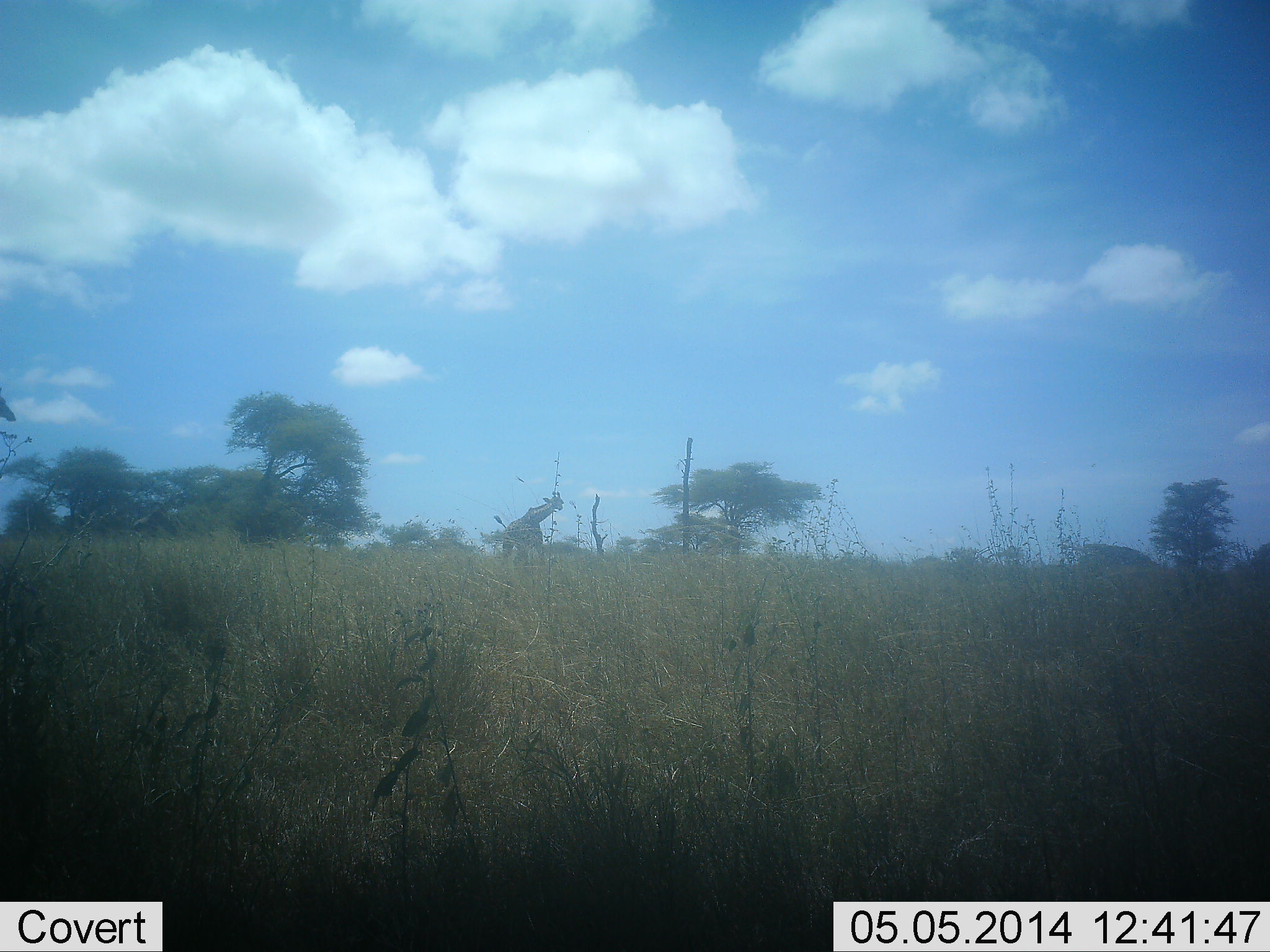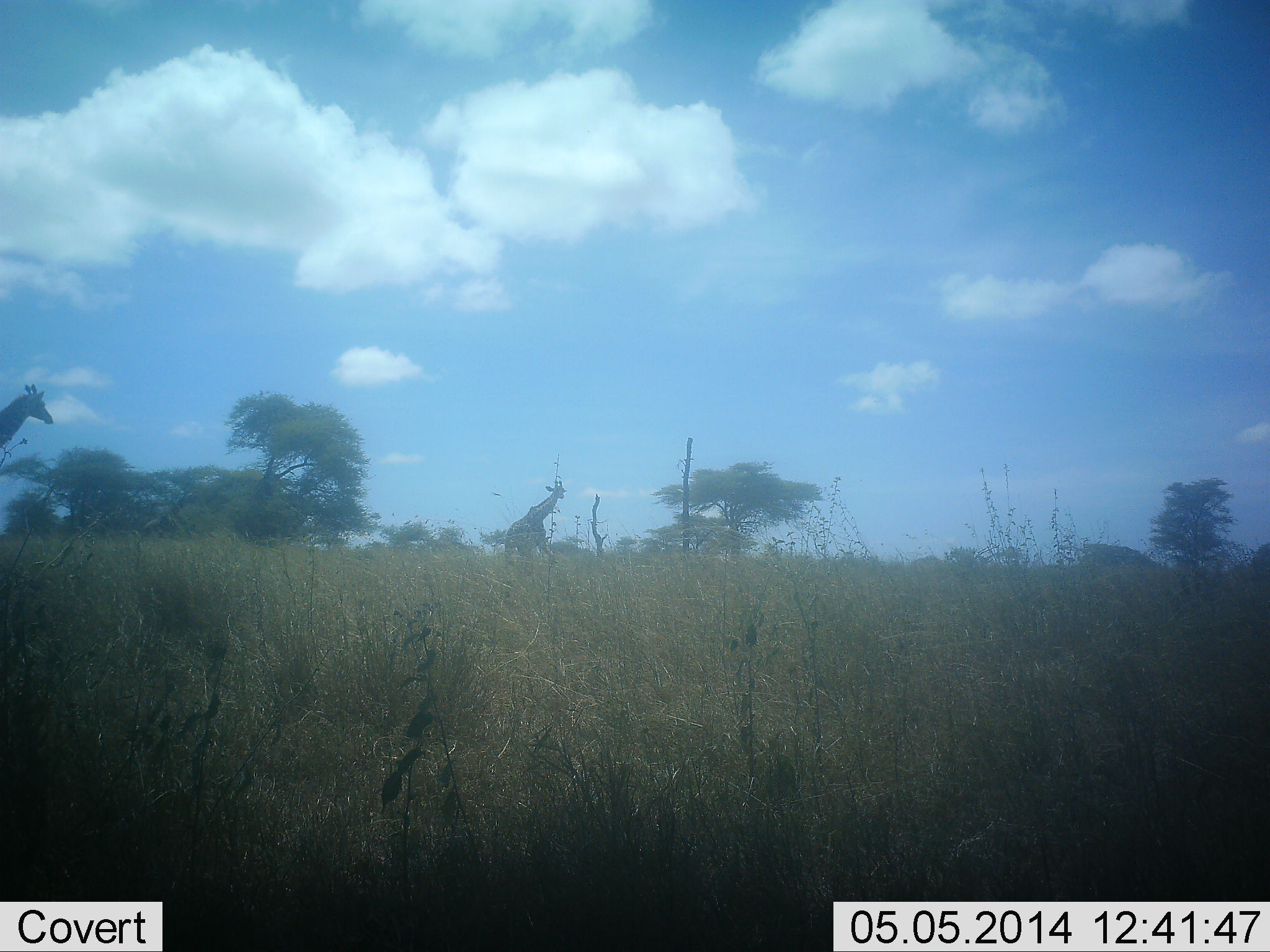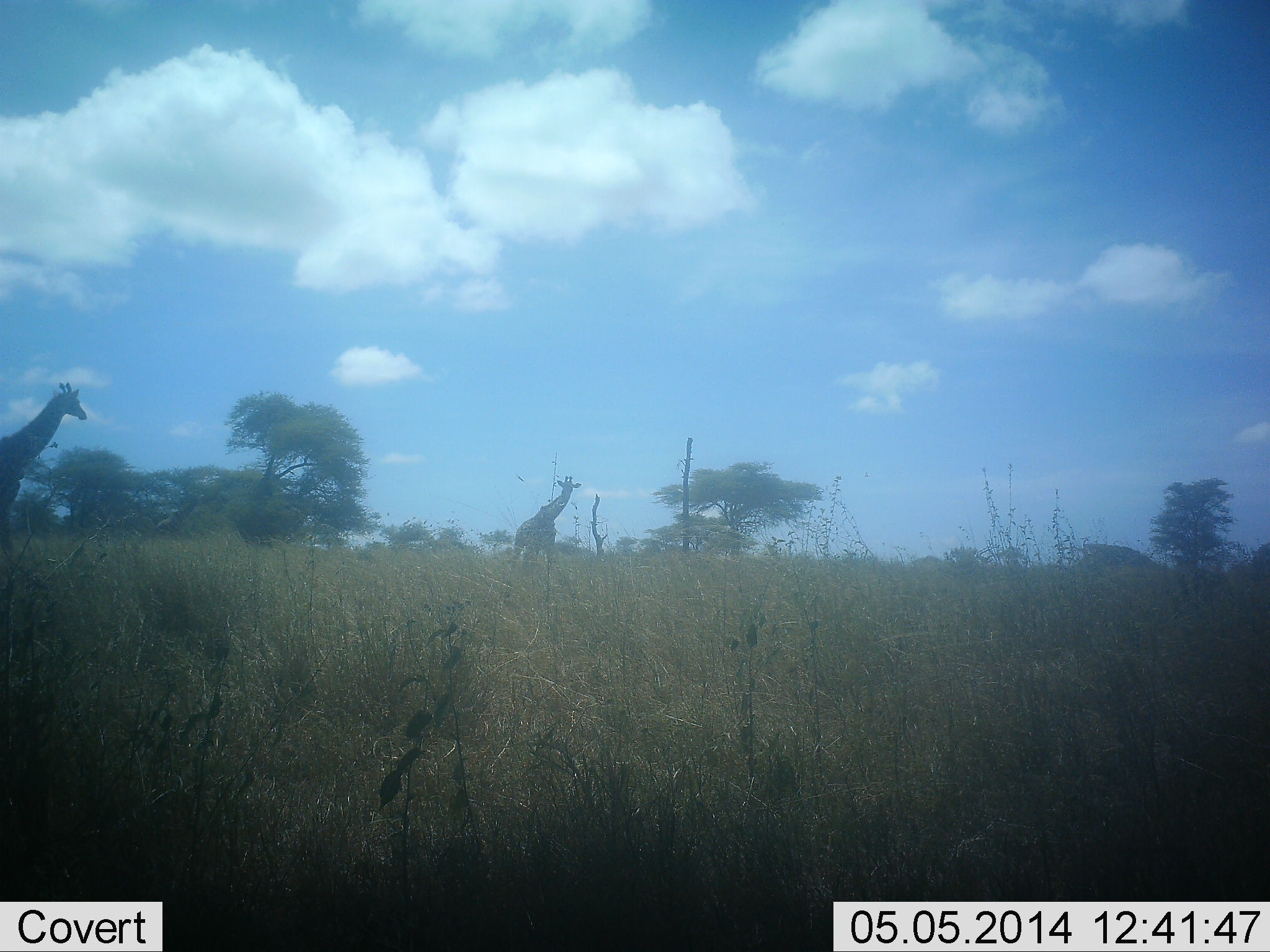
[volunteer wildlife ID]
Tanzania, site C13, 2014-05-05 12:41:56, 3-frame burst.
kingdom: Animalia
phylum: Chordata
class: Mammalia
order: Artiodactyla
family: Giraffidae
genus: Giraffa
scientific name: Giraffa camelopardalis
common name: giraffe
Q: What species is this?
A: Giraffe (Giraffa camelopardalis).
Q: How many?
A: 2.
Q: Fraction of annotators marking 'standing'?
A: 20%.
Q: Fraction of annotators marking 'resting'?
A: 0%.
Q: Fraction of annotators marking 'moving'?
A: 90%.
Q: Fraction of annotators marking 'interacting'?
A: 0%.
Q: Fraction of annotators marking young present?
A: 0%.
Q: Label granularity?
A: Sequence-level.